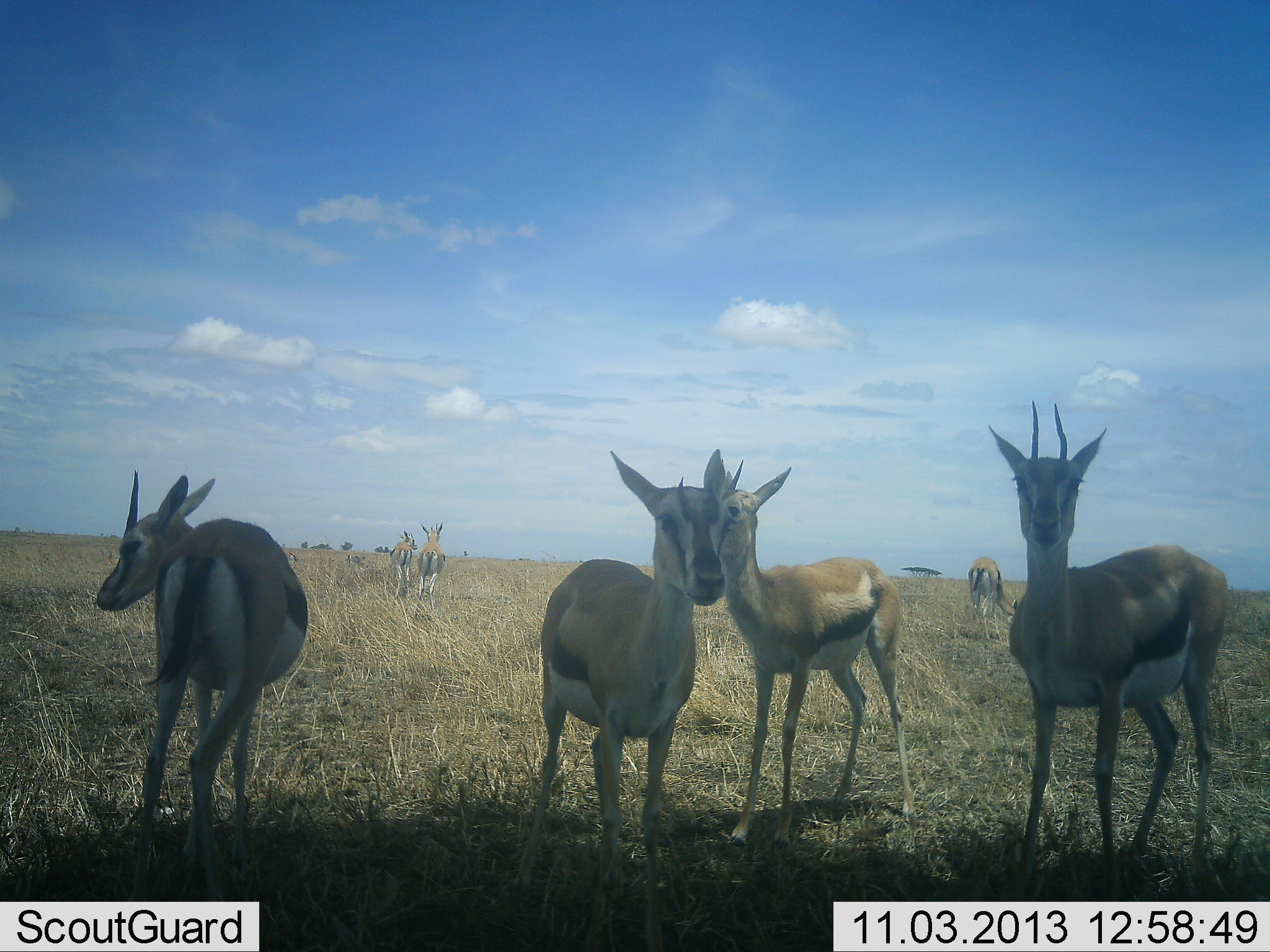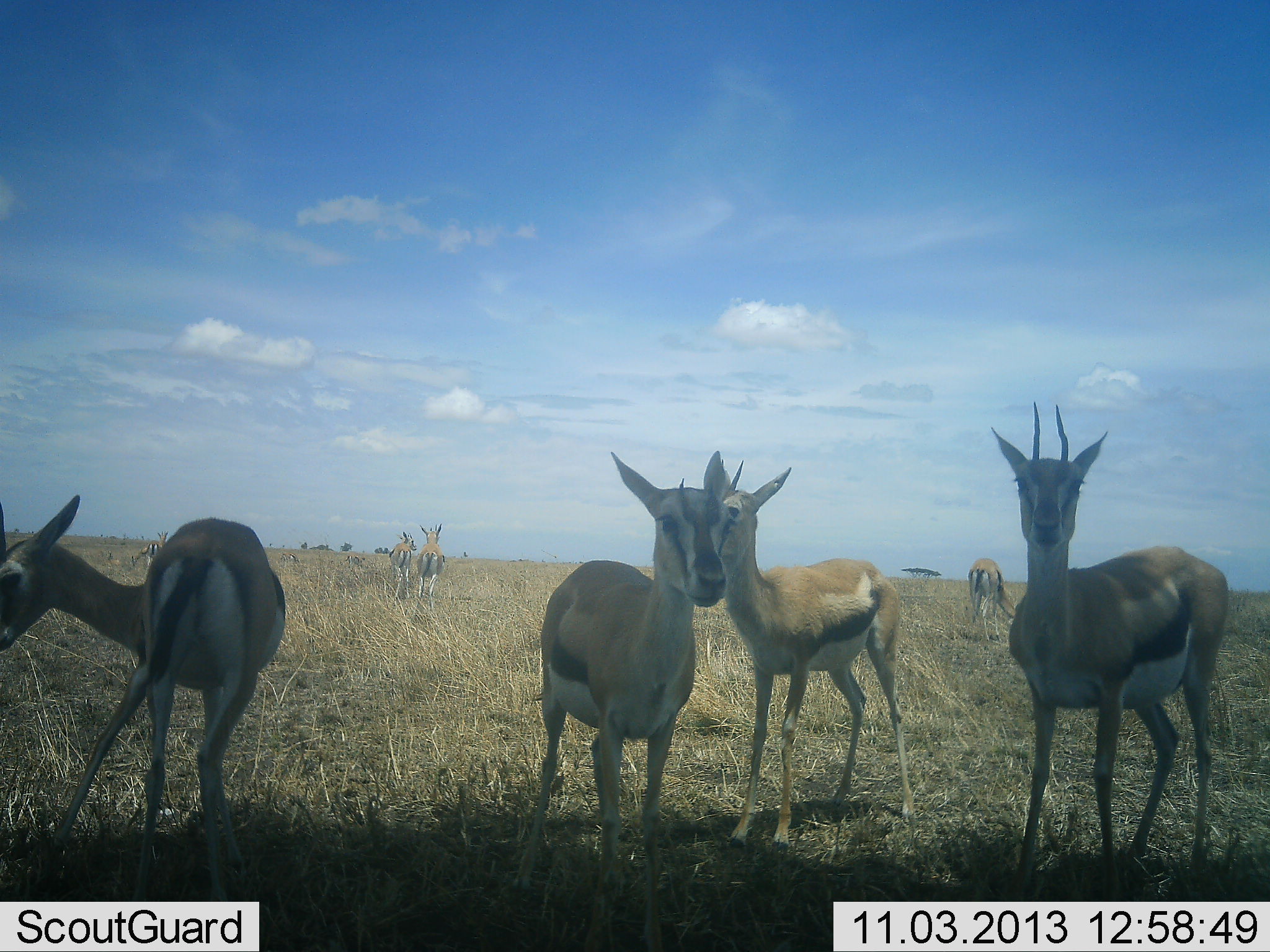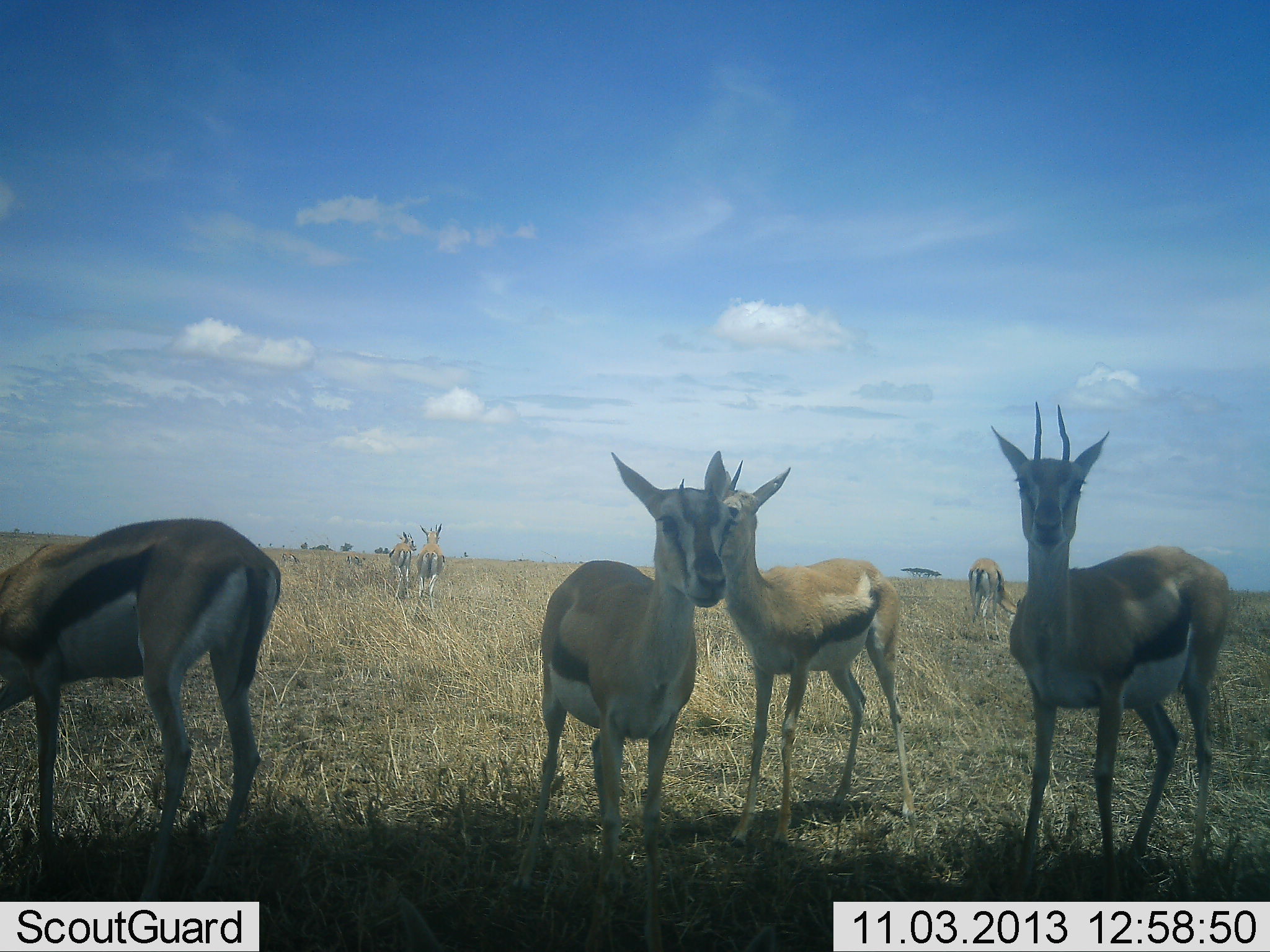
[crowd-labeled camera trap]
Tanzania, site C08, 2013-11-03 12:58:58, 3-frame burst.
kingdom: Animalia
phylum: Chordata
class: Mammalia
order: Artiodactyla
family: Bovidae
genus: Eudorcas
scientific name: Eudorcas thomsonii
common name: thomson's gazelle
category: gazellethomsons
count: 7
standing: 100%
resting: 0%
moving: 10%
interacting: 10%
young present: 0%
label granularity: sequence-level